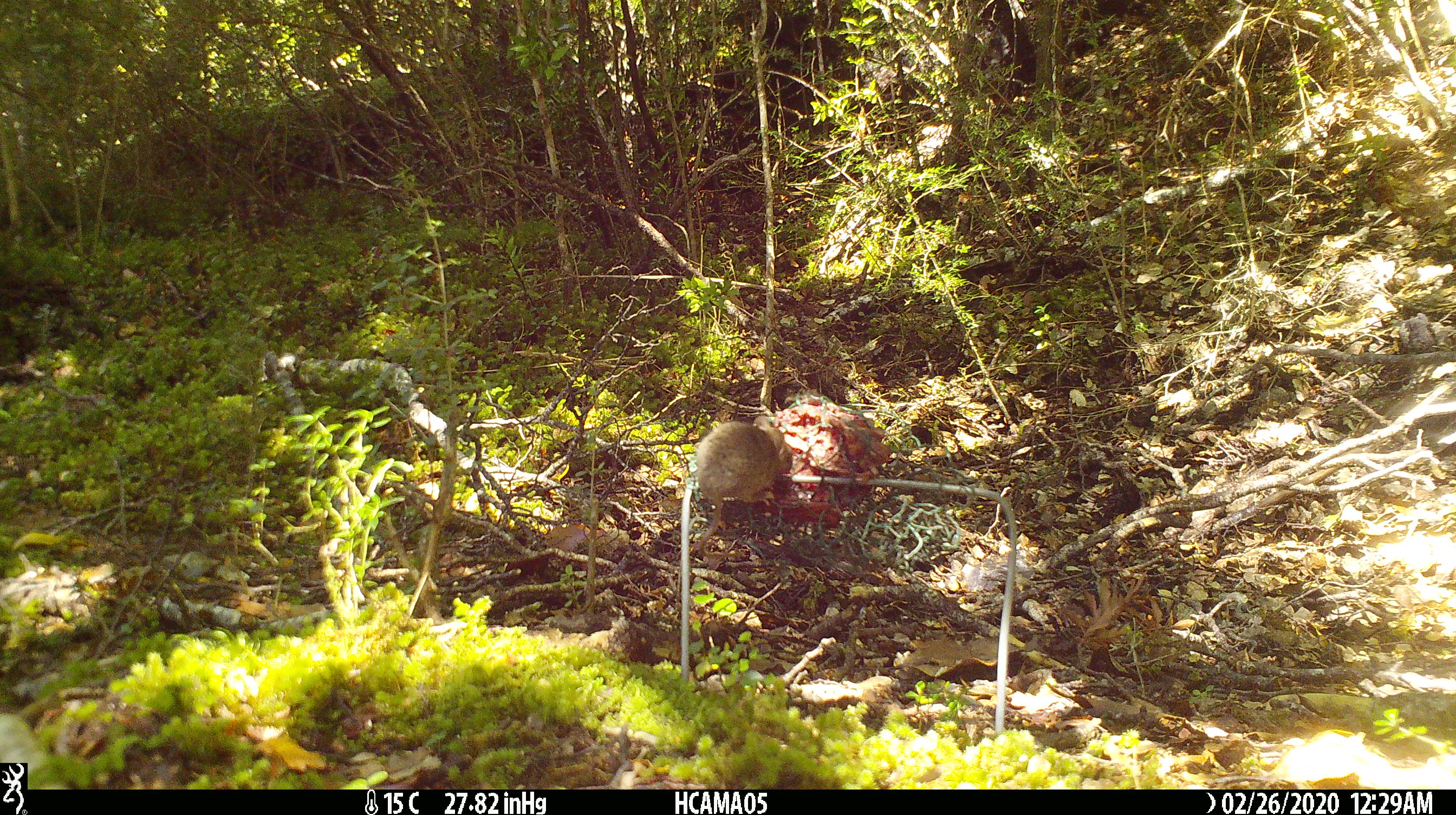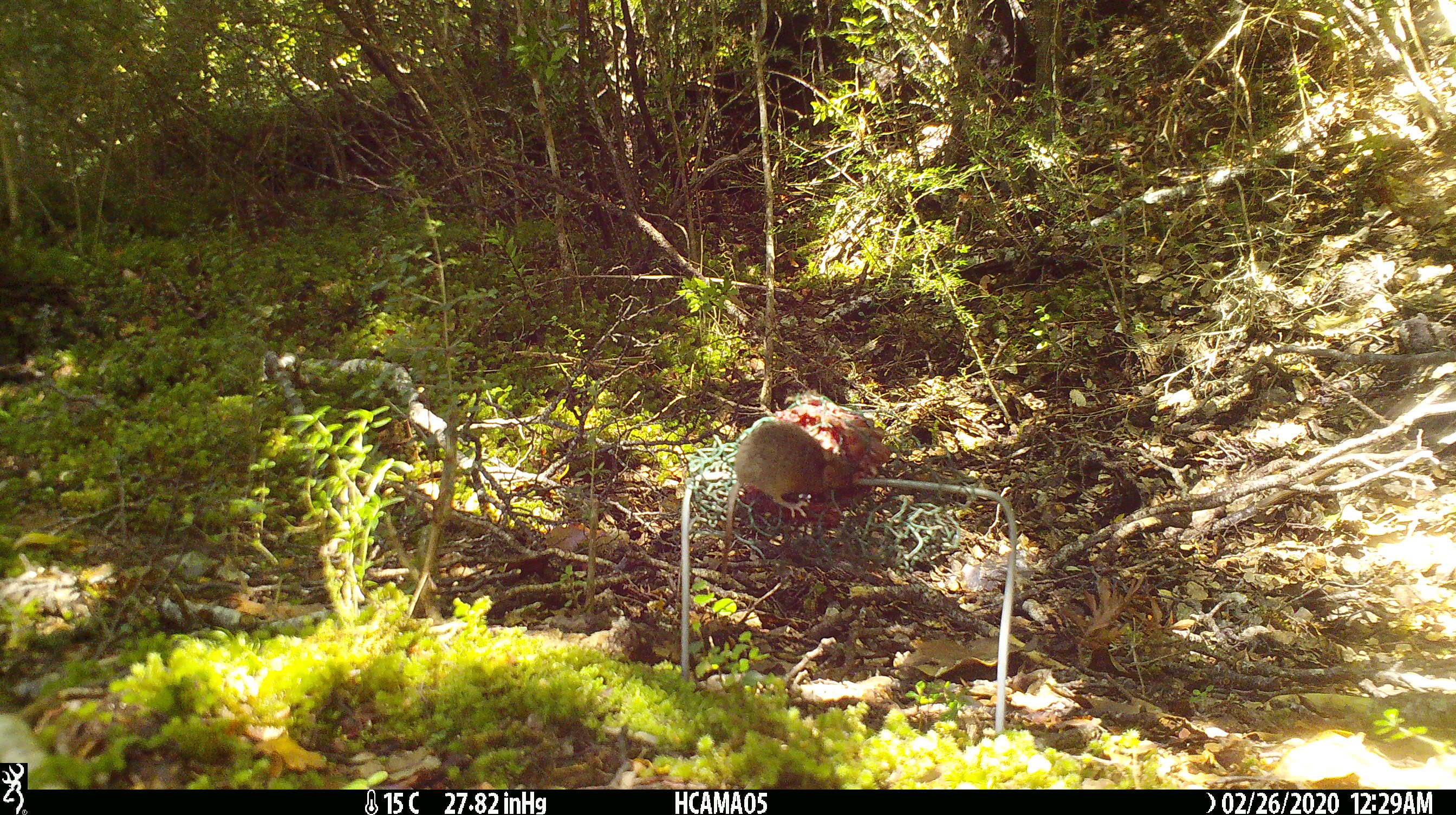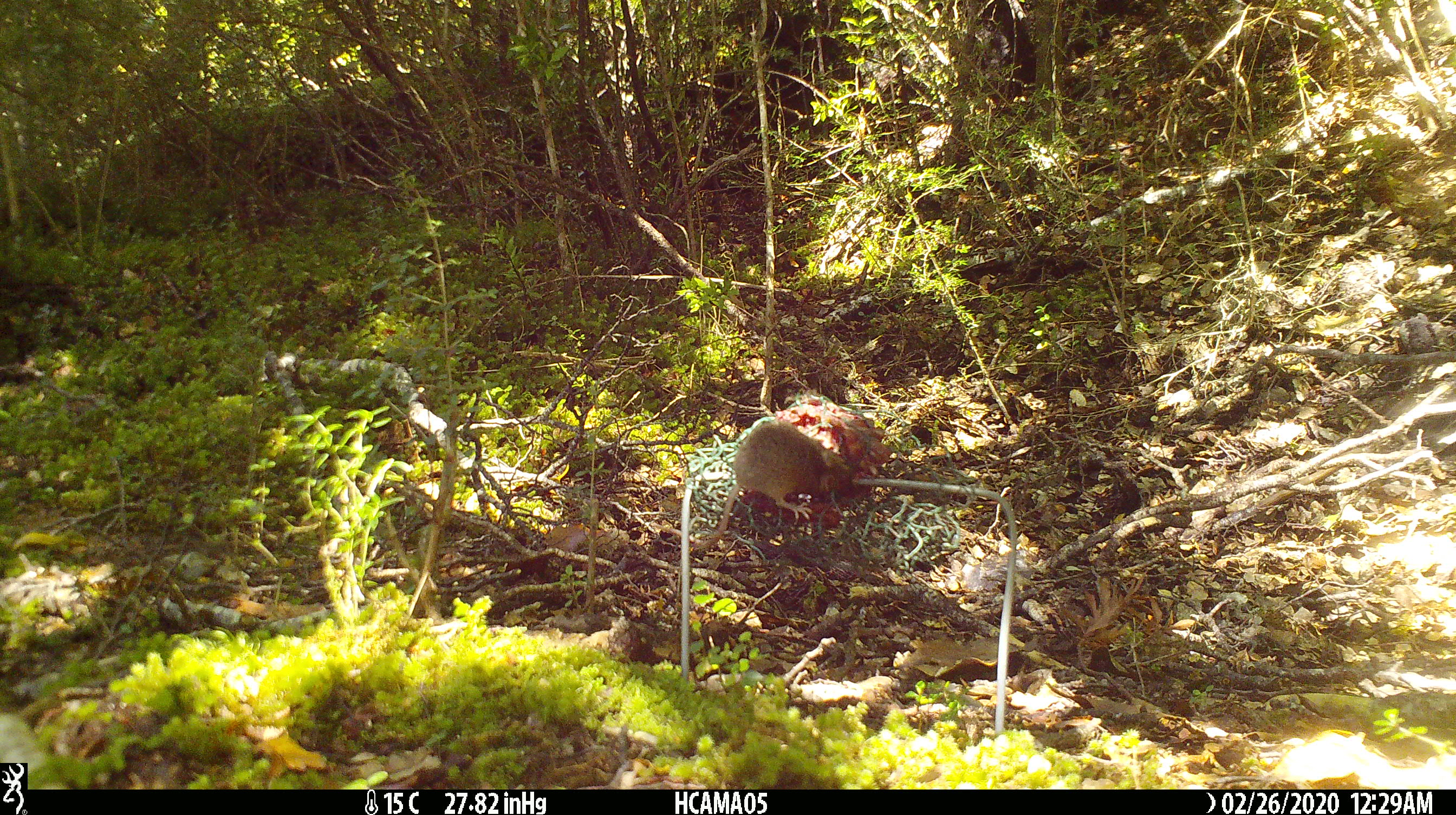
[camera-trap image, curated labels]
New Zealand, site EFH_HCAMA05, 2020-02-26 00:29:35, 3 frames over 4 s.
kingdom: Animalia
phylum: Chordata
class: Mammalia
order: Rodentia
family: Muridae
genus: Mus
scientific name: Mus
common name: mouse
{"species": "mouse (Mus)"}